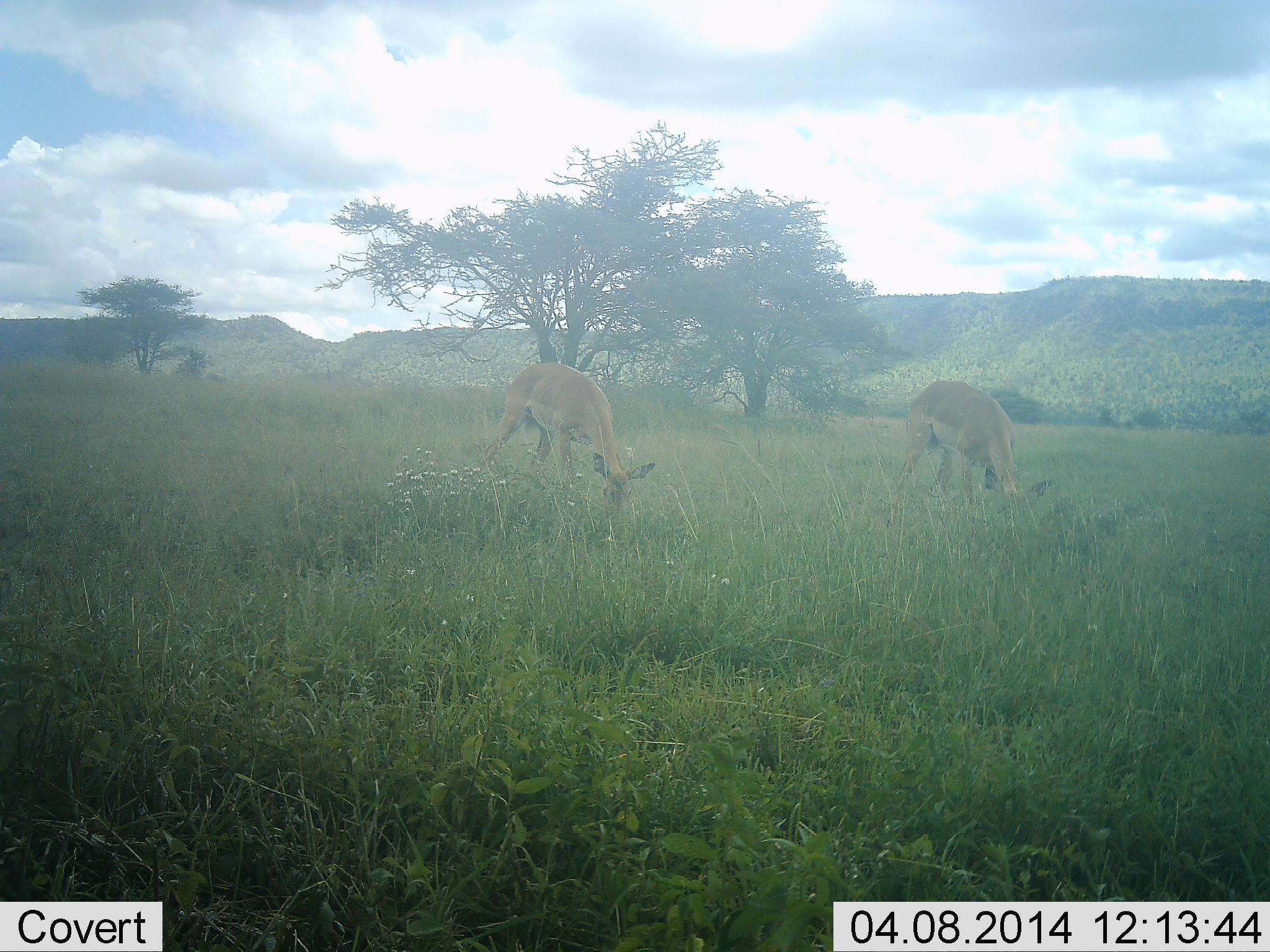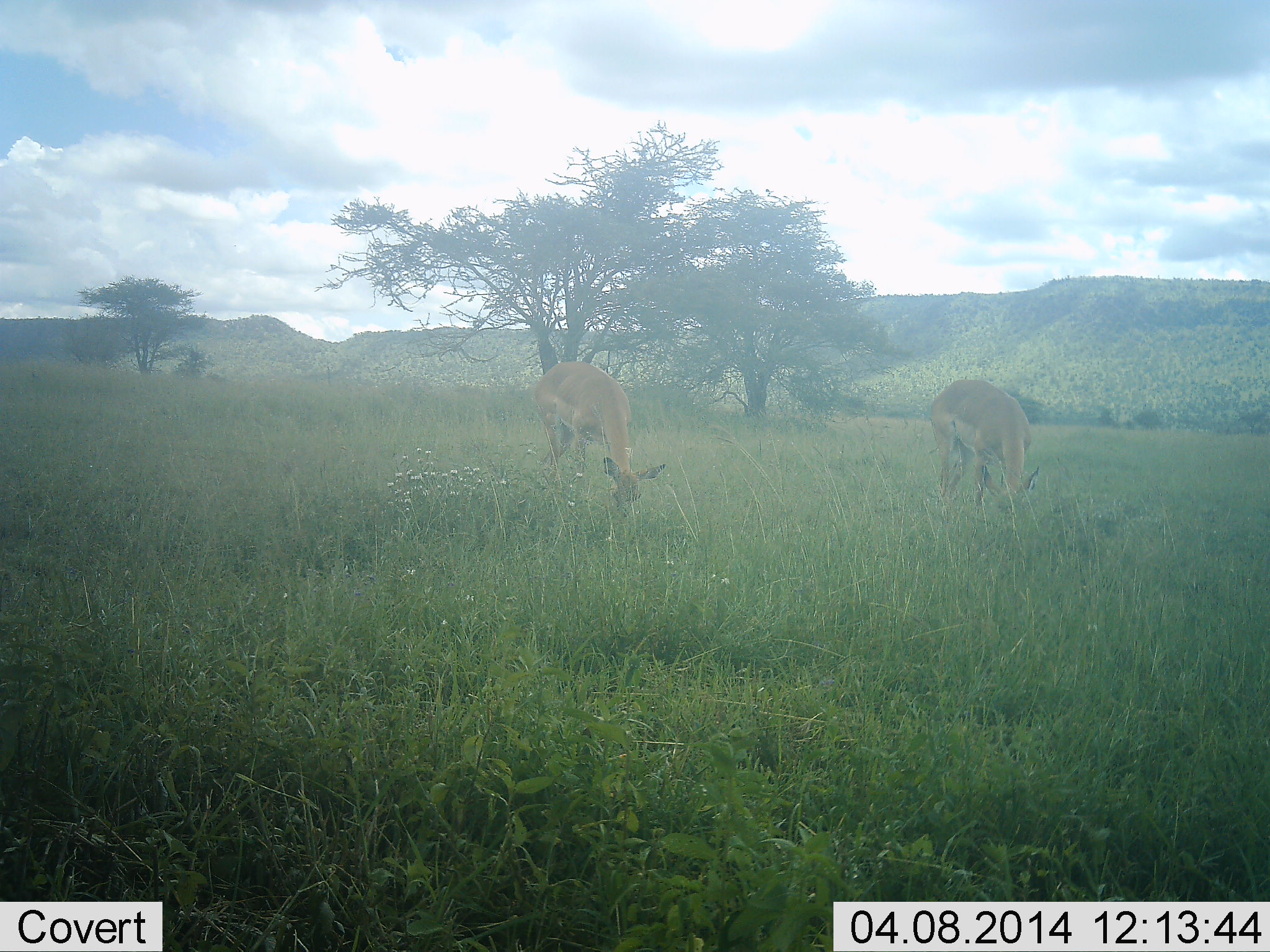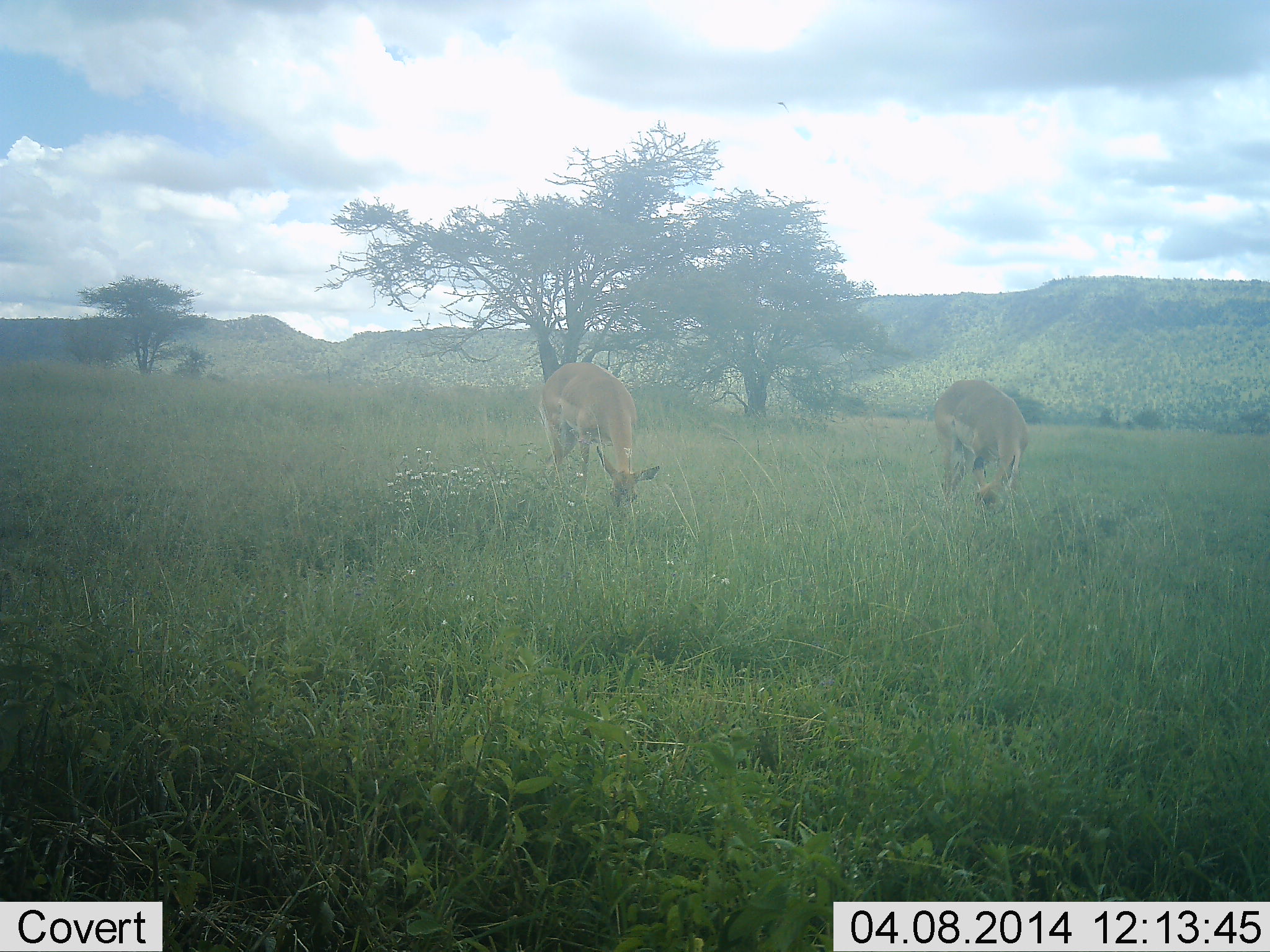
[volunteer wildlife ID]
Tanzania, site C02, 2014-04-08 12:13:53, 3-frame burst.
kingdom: Animalia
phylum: Chordata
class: Mammalia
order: Artiodactyla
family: Bovidae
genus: Nanger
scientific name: Nanger granti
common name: grant's gazelle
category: gazellegrants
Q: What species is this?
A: Gazellegrants (grant's gazelle) (Nanger granti).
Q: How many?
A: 2.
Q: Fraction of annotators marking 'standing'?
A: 20%.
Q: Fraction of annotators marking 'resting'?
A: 0%.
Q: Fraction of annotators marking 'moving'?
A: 0%.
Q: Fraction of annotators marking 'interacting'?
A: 0%.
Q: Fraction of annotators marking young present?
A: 0%.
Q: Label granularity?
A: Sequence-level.